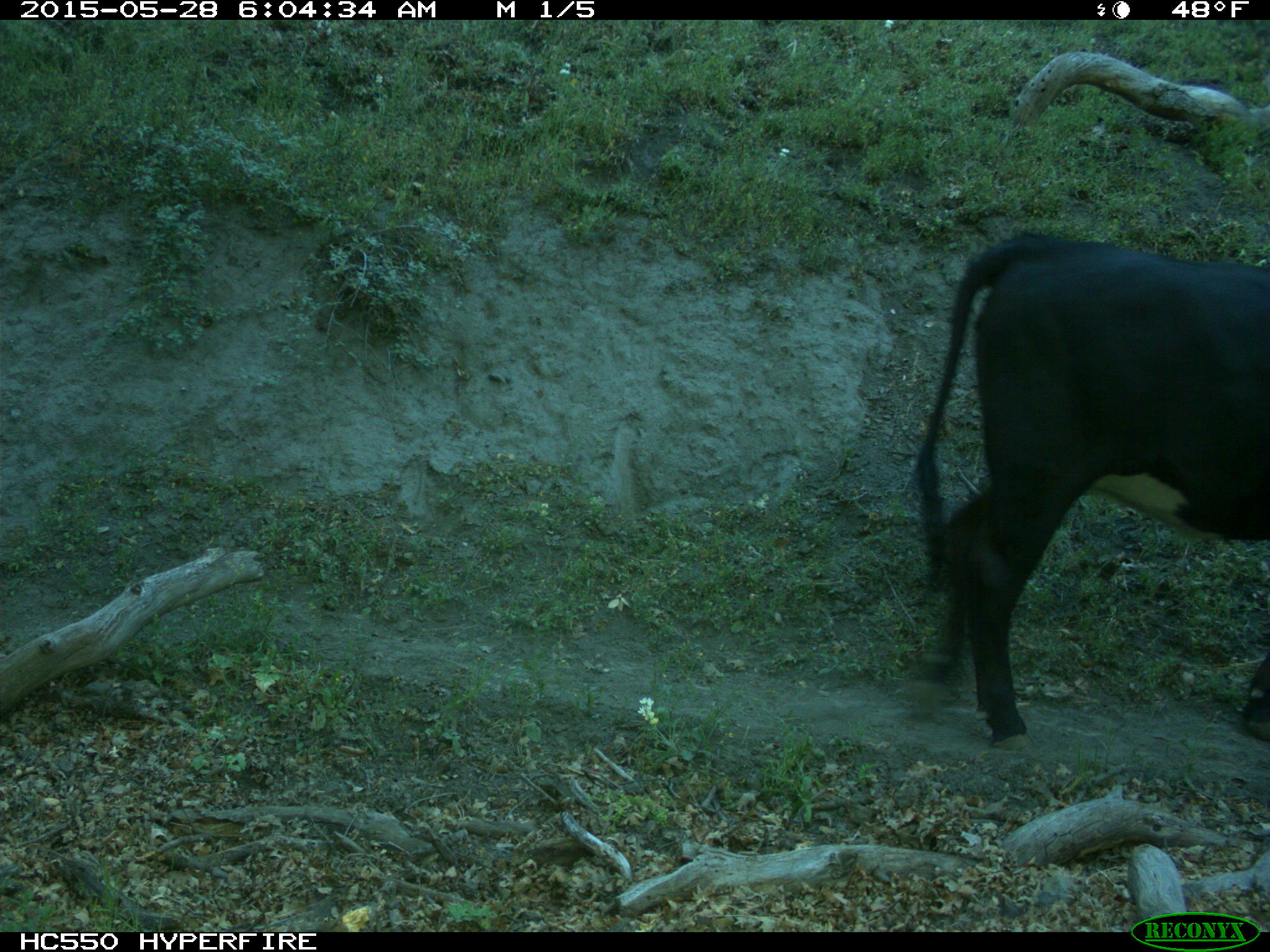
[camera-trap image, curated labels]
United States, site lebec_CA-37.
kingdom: Animalia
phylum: Chordata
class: Mammalia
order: Artiodactyla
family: Bovidae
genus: Bos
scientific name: Bos taurus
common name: domestic cow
Bos taurus (domestic cow).